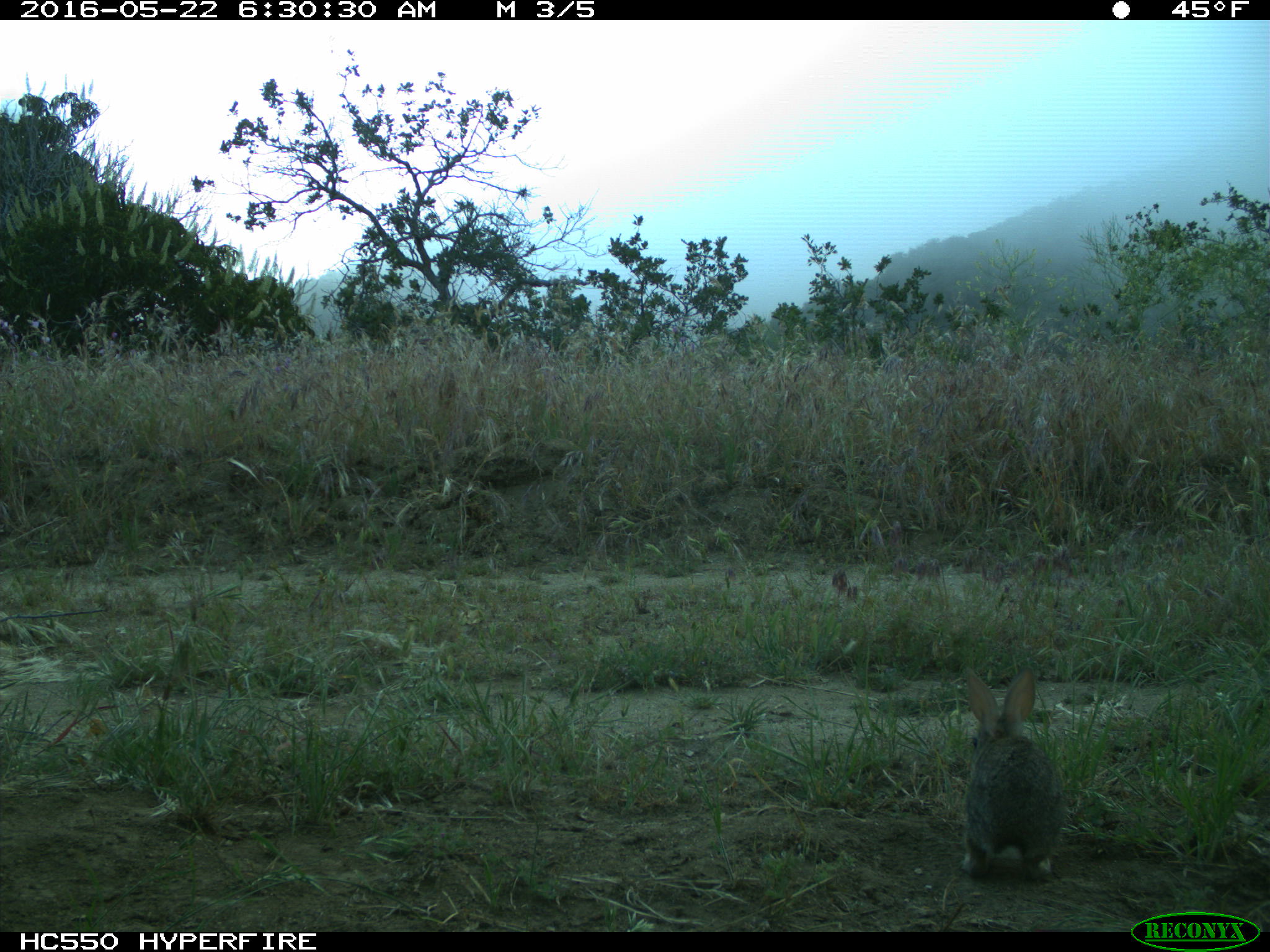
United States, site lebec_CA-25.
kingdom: Animalia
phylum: Chordata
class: Mammalia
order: Lagomorpha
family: Leporidae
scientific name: Leporidae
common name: rabbits and hares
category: unidentified rabbit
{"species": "unidentified rabbit (rabbits and hares) (Leporidae)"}